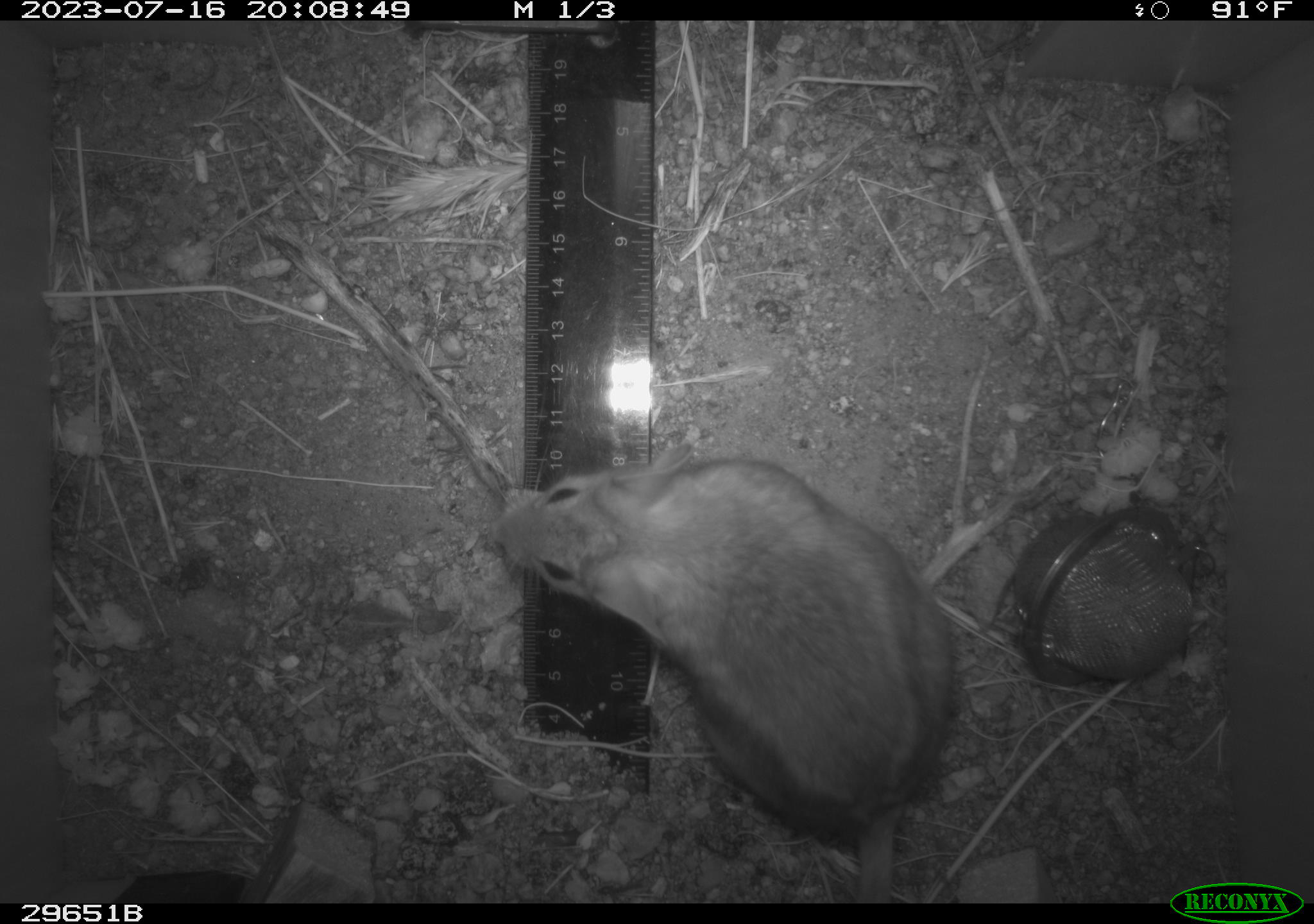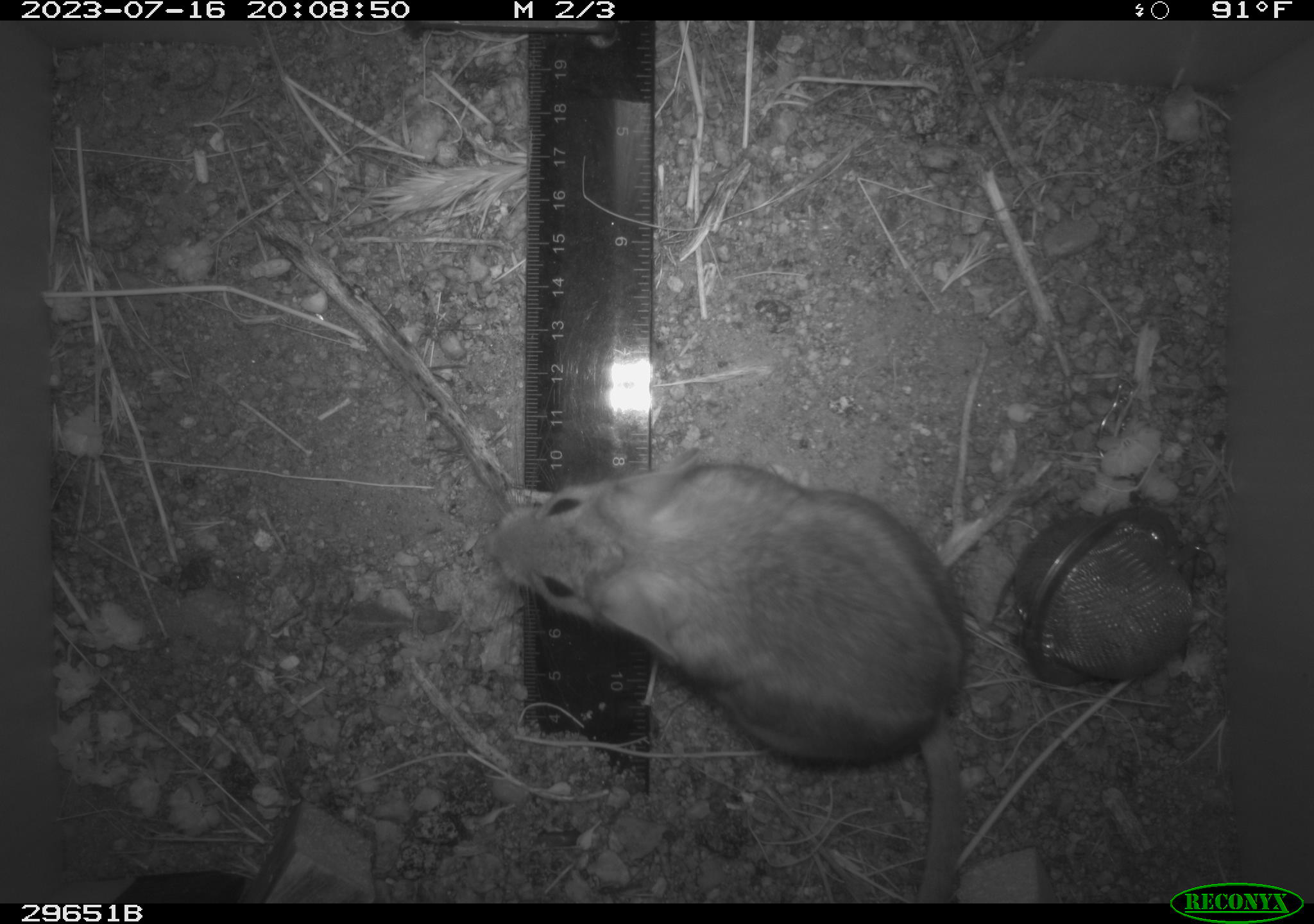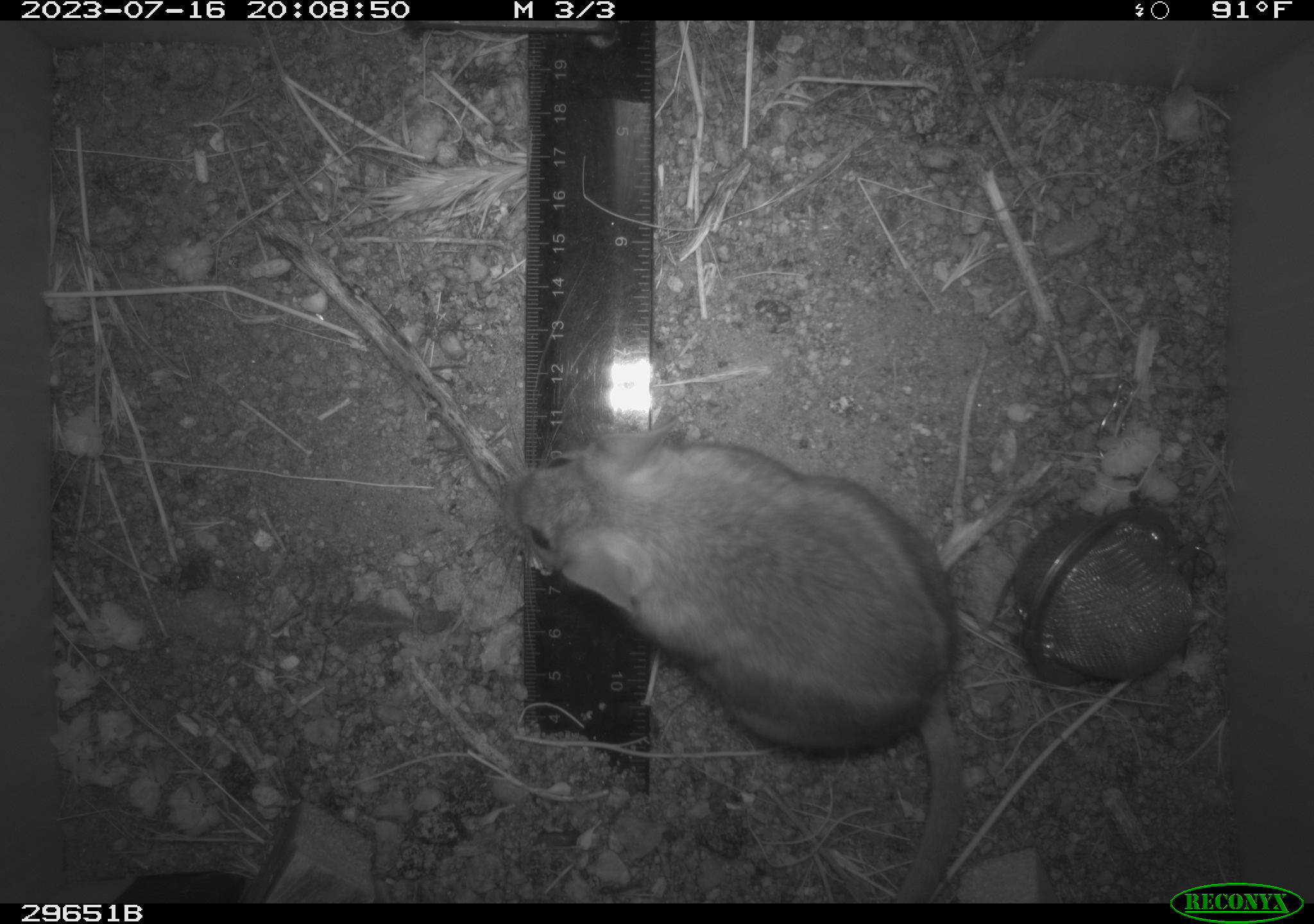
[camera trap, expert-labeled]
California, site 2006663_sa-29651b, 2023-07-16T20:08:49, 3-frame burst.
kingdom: Animalia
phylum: Chordata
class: Mammalia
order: Rodentia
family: Cricetidae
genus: Neotoma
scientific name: Neotoma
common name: pack rat or woodrat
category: neotoma species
Neotoma species (pack rat or woodrat) (Neotoma).